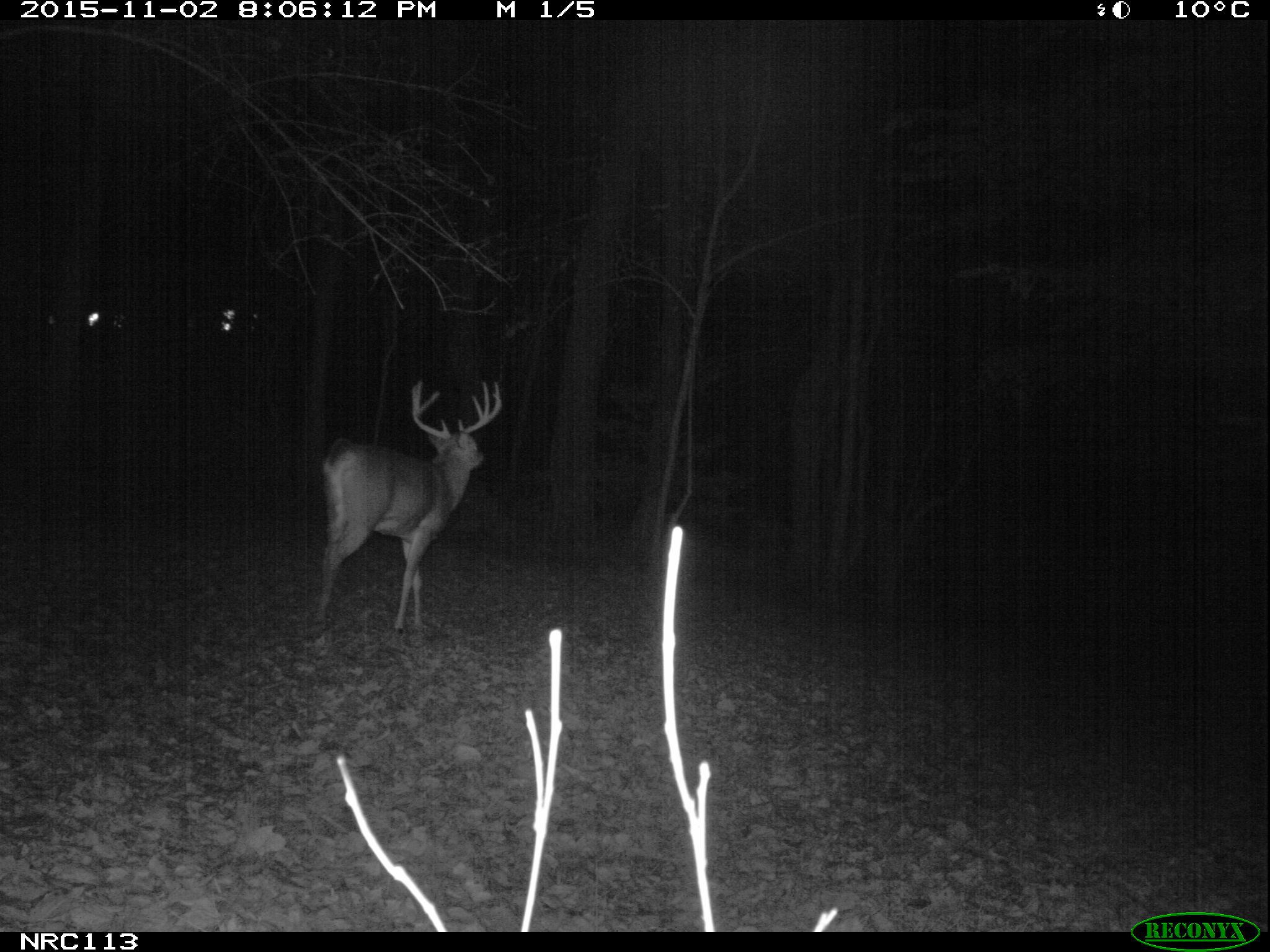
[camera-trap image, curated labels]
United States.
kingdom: Animalia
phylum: Chordata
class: Mammalia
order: Artiodactyla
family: Cervidae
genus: Odocoileus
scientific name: Odocoileus virginianus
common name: white-tailed deer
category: White Tailed Deer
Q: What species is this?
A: White Tailed Deer (white-tailed deer) (Odocoileus virginianus).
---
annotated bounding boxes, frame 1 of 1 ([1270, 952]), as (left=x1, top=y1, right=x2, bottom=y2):
White Tailed Deer: (left=298, top=367, right=511, bottom=636)